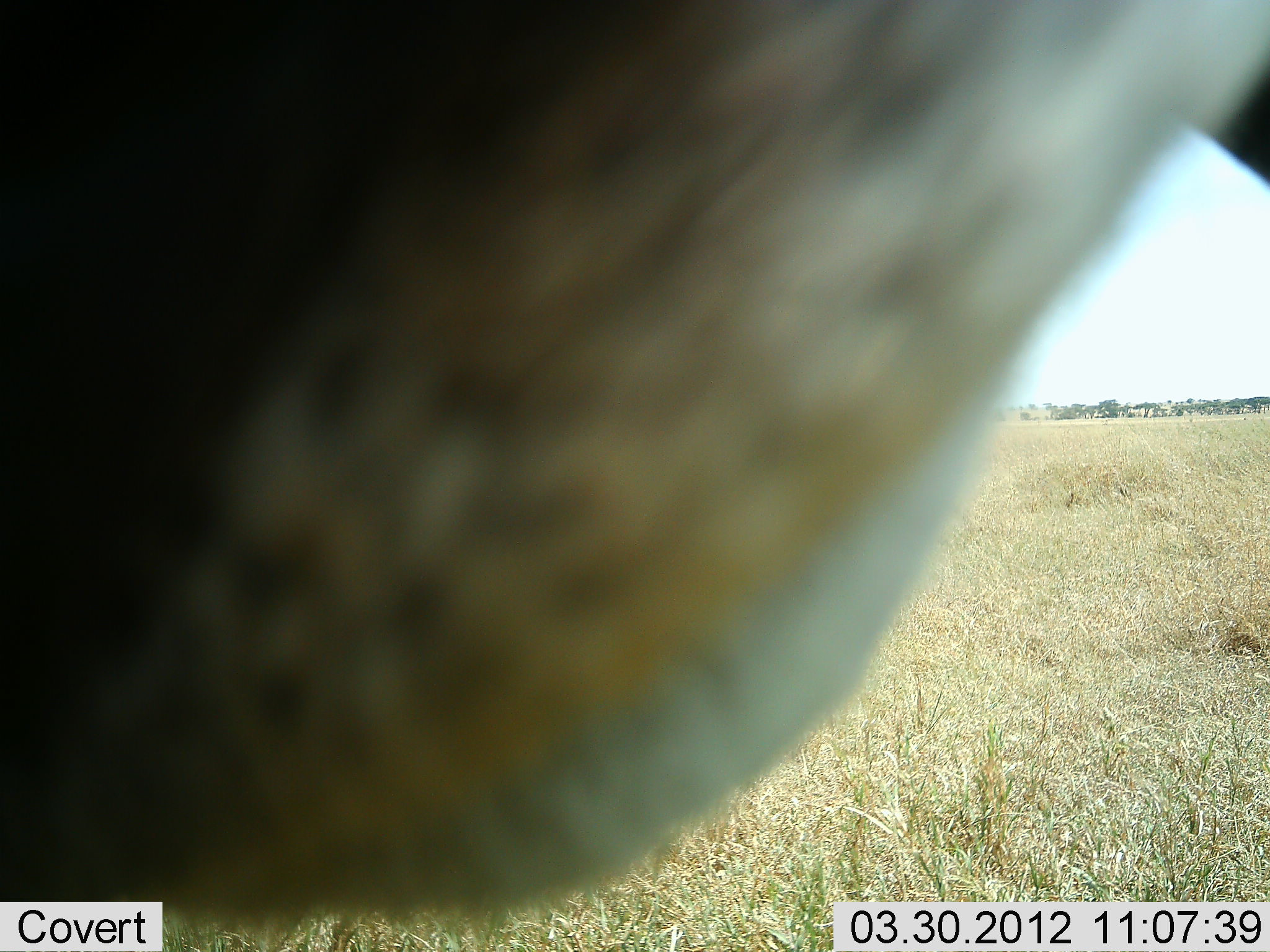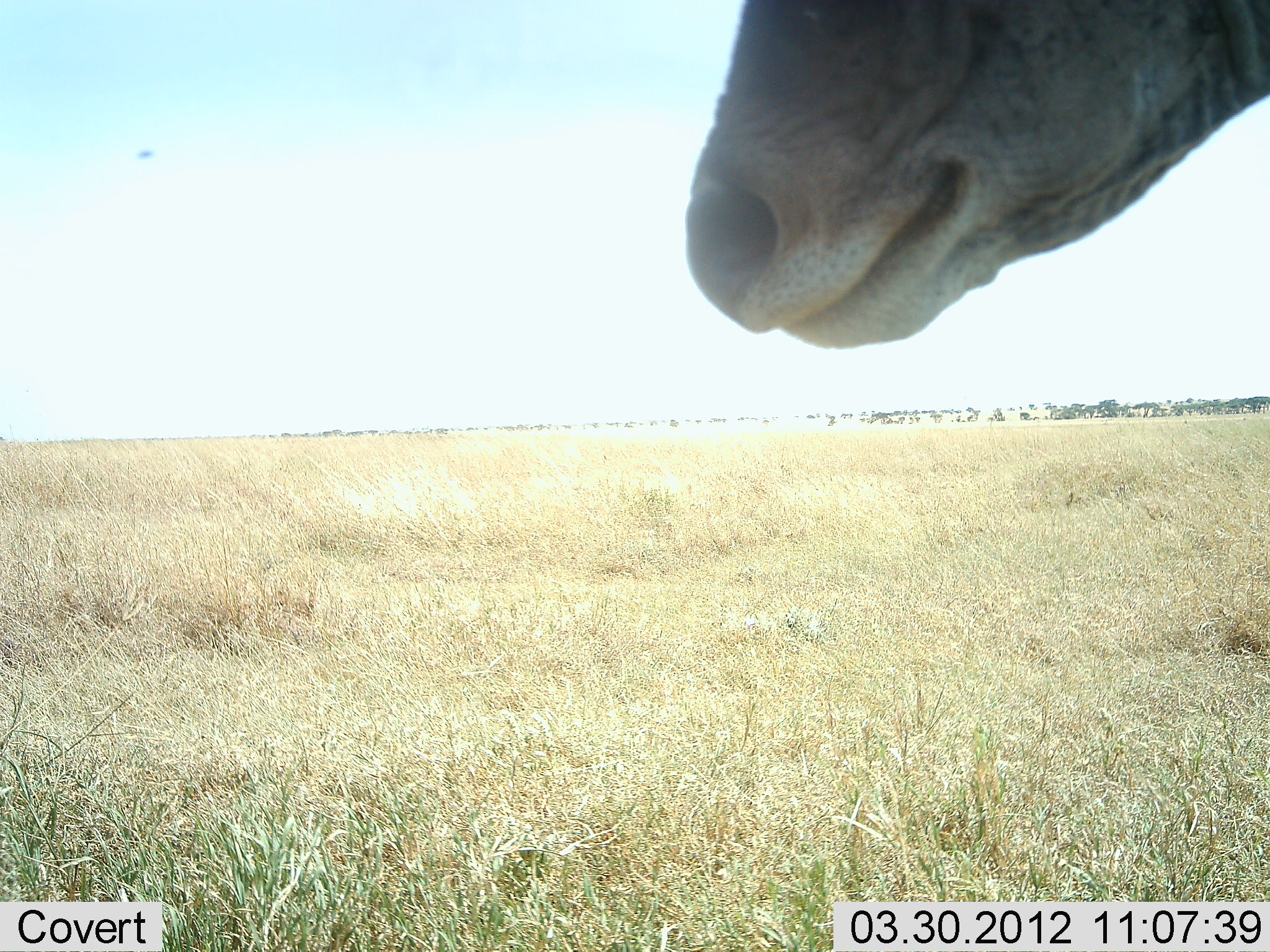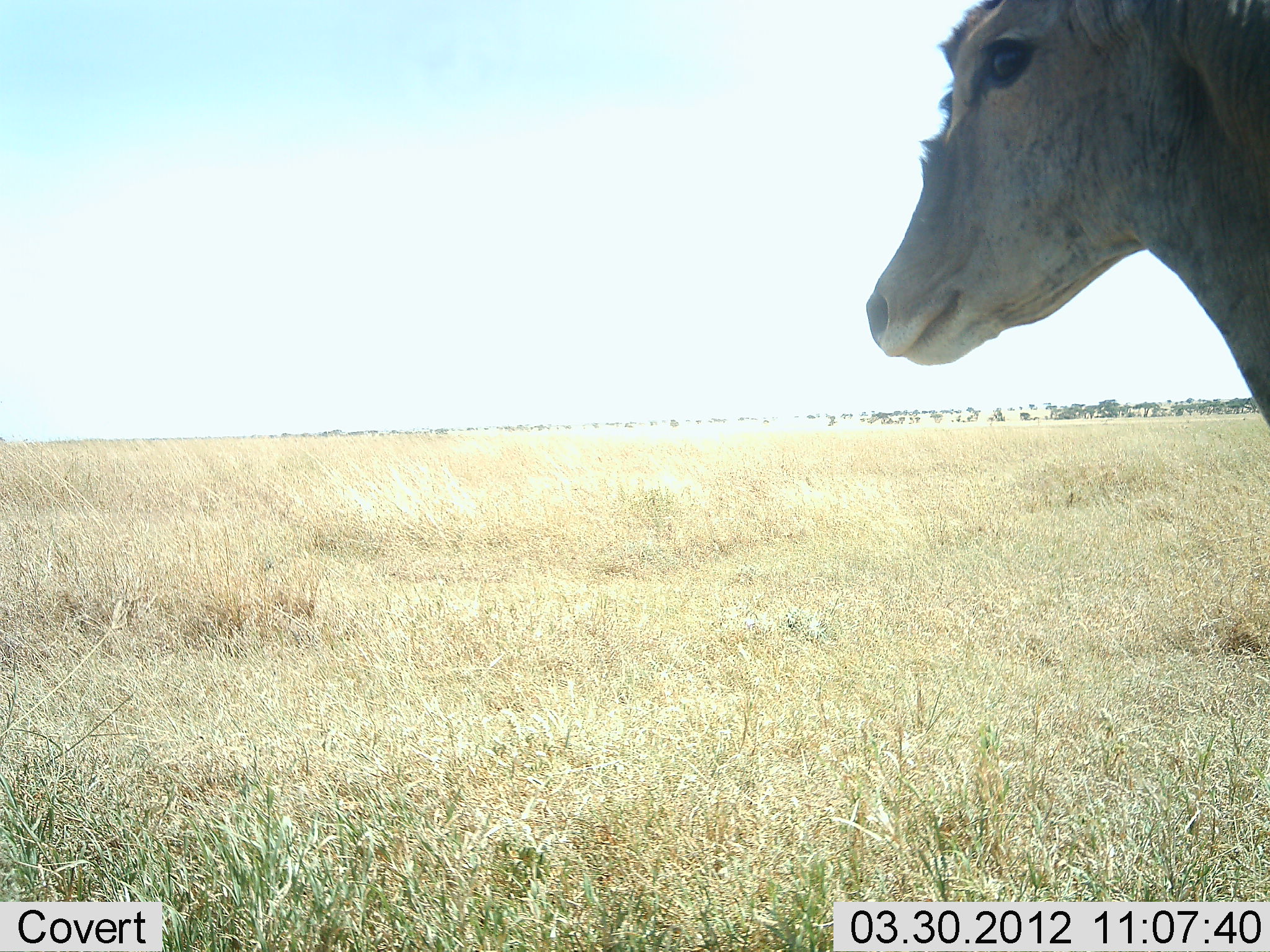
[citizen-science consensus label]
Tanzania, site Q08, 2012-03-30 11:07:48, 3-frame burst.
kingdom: Animalia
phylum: Chordata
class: Mammalia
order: Artiodactyla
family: Bovidae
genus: Tragelaphus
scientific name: Tragelaphus oryx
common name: eland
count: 1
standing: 69%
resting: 0%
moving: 31%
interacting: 8%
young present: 8%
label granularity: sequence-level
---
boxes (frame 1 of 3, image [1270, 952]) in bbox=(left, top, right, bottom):
animal: bbox=(1, 1, 1268, 952)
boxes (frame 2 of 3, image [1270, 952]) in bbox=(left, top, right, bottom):
animal: bbox=(679, 1, 1268, 352)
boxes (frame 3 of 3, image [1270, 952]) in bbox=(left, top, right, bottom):
animal: bbox=(863, 0, 1269, 428)